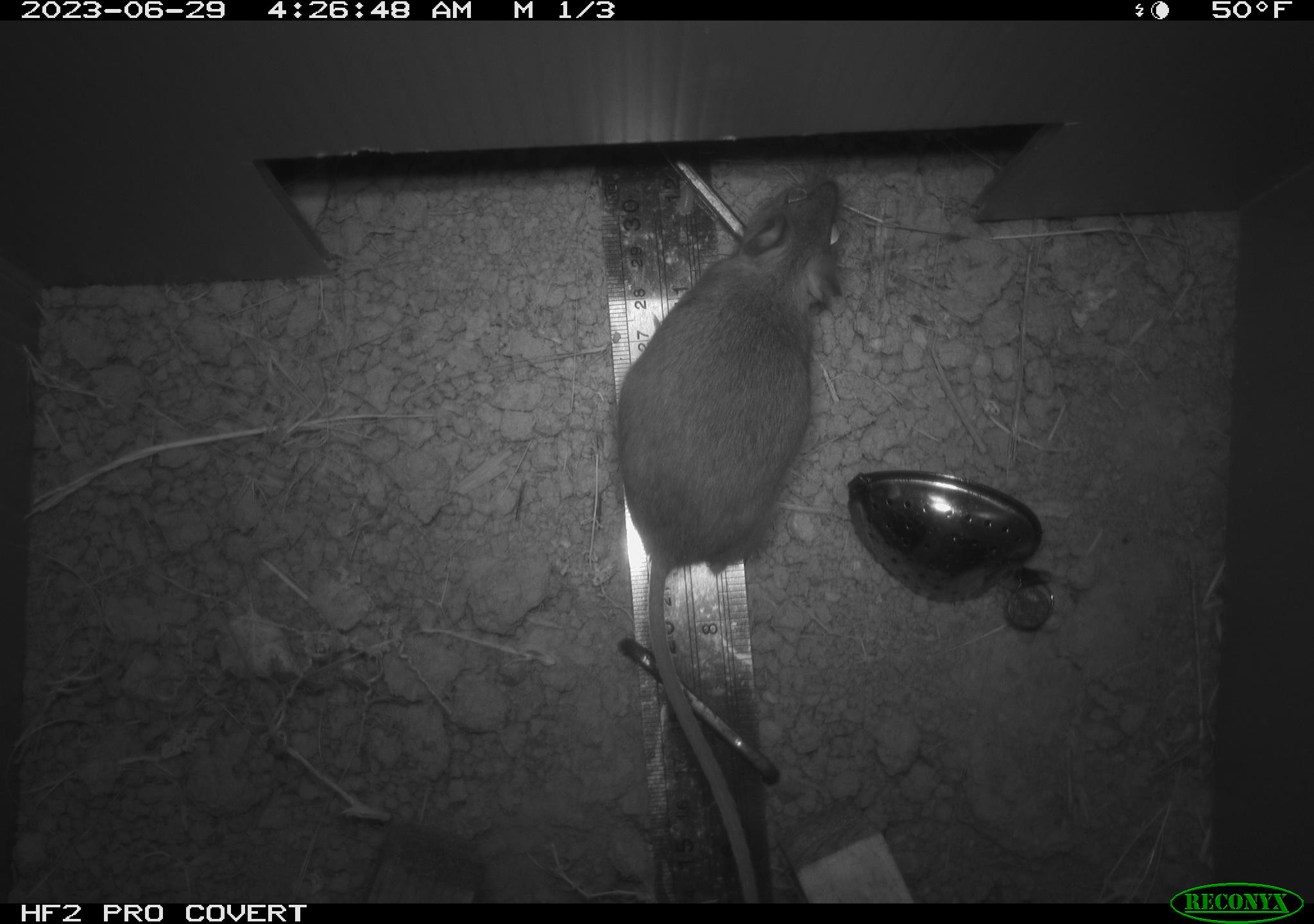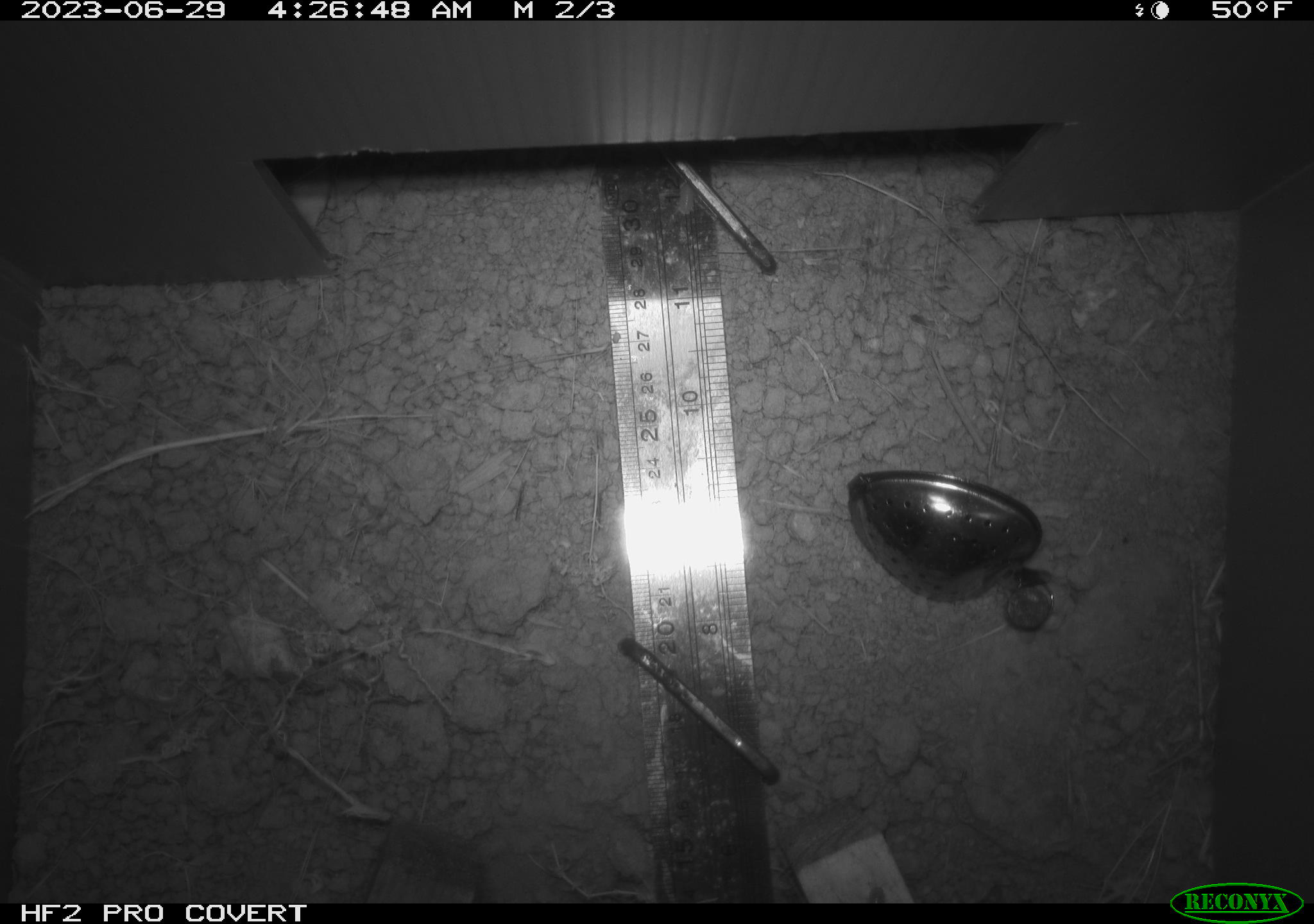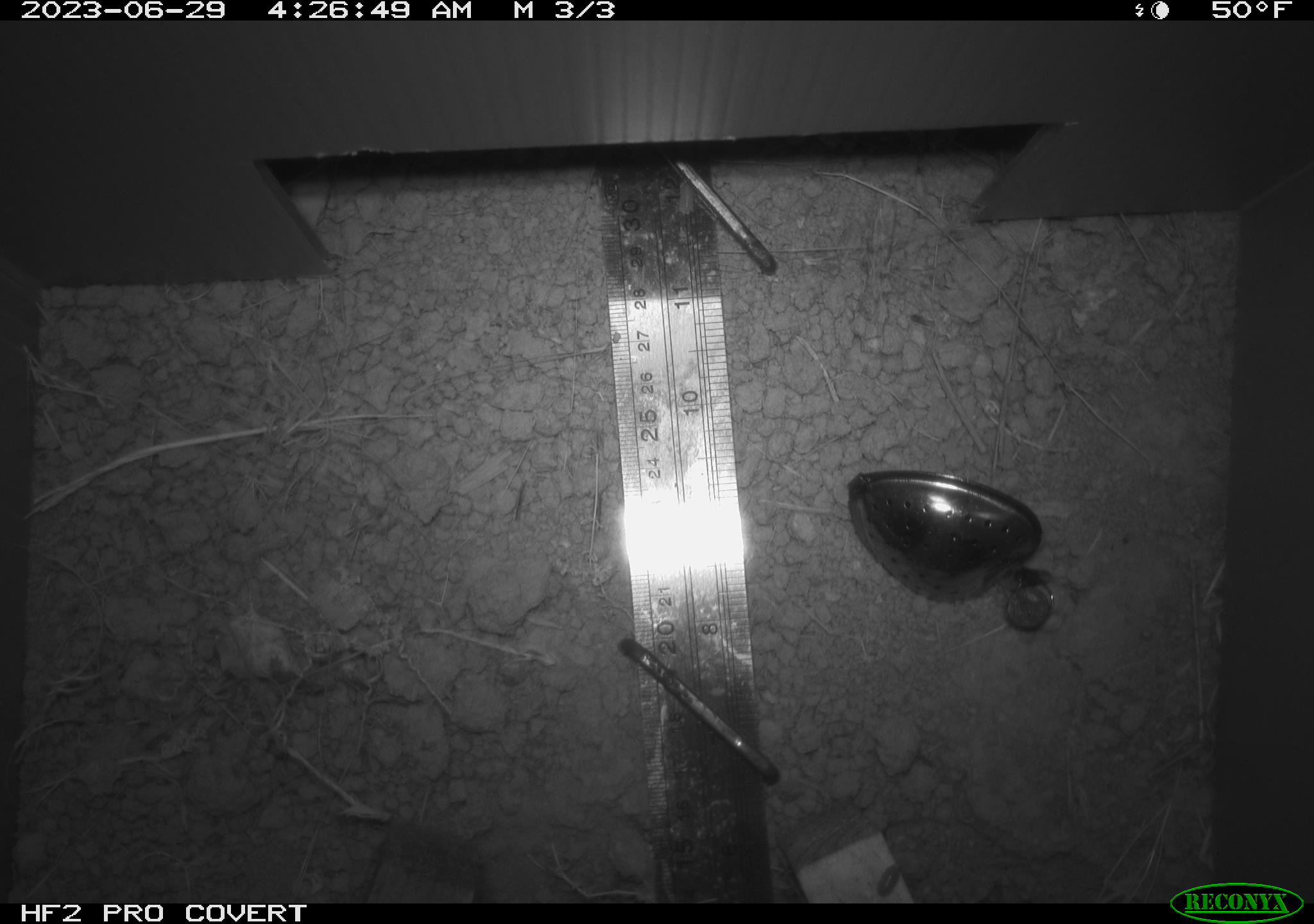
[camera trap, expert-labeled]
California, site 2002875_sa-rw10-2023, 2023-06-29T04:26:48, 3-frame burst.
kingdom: Animalia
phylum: Chordata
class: Mammalia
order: Rodentia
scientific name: Rodentia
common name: rodent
Rodent (Rodentia).